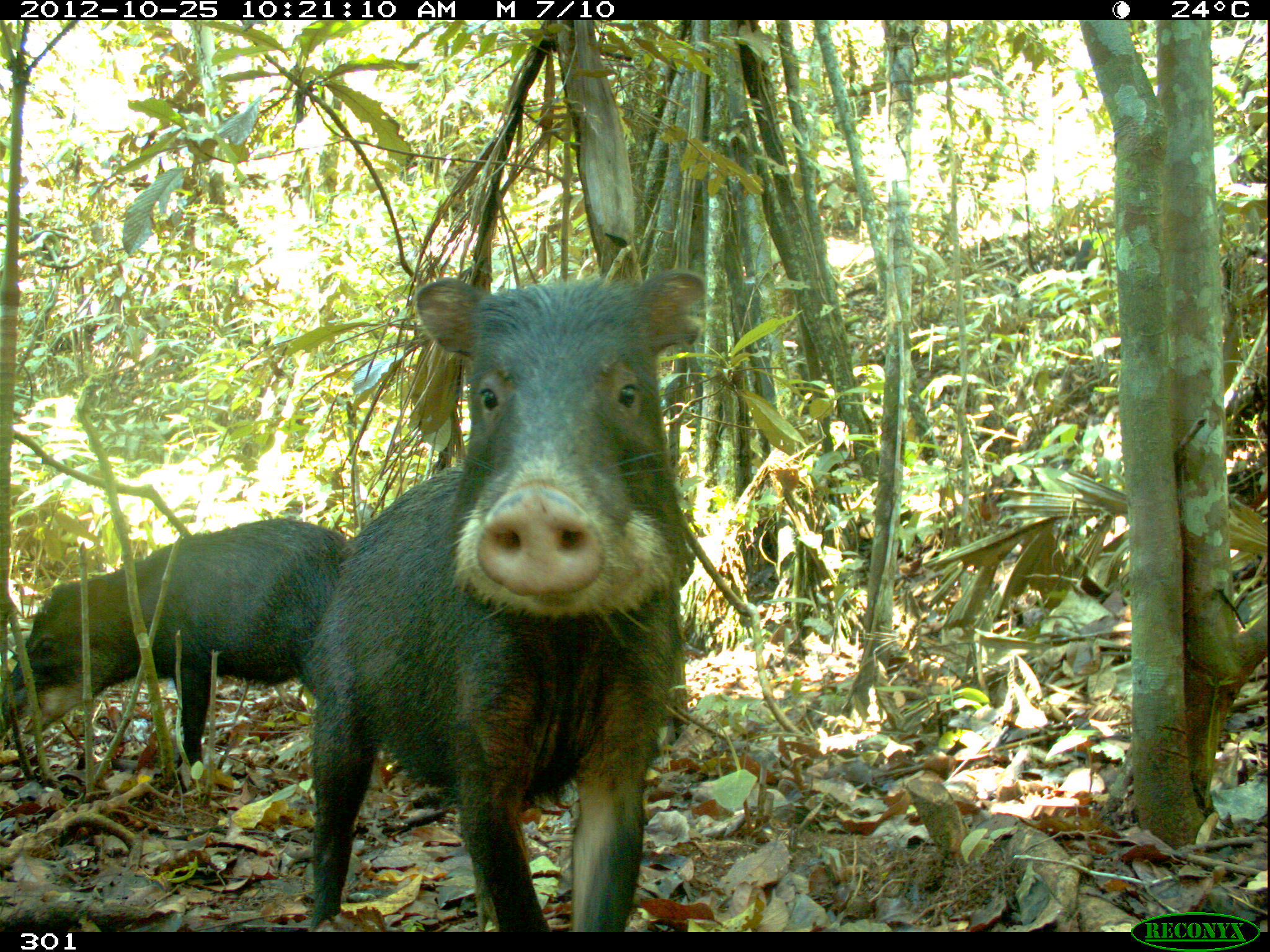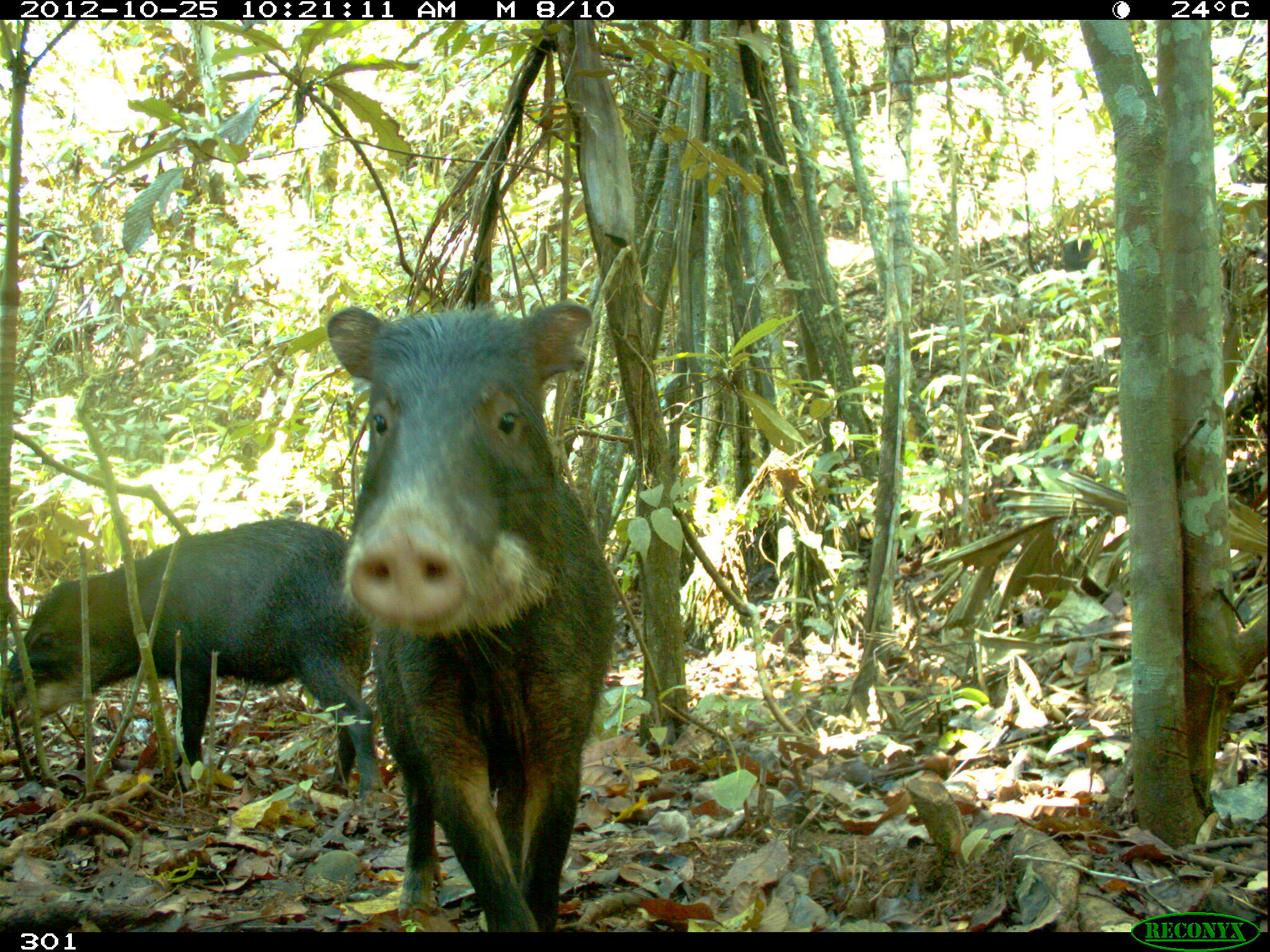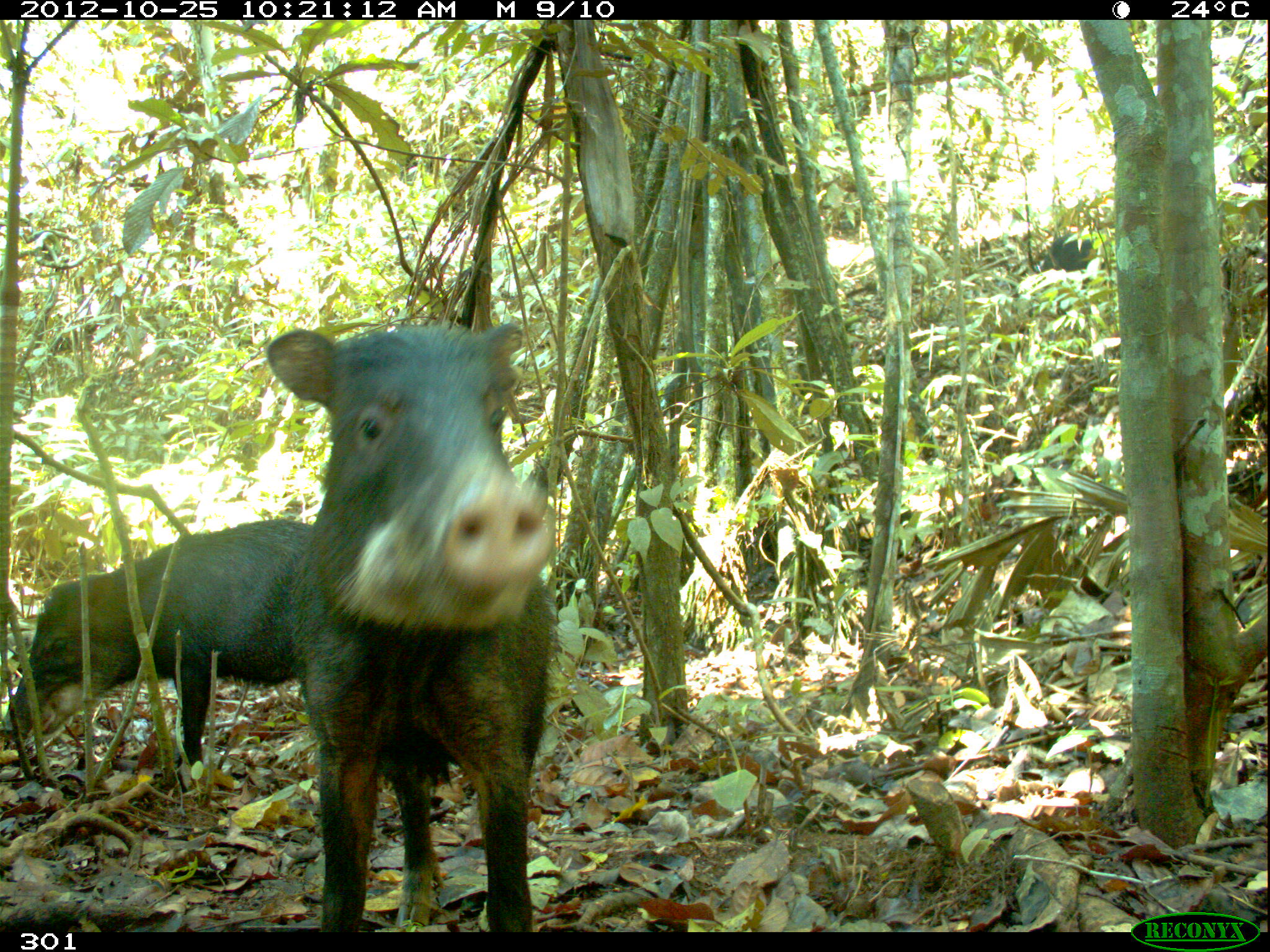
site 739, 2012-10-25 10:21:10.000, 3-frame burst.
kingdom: Animalia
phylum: Chordata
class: Mammalia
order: Artiodactyla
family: Tayassuidae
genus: Tayassu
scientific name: Tayassu pecari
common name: white-lipped peccary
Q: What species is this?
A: Tayassu pecari (white-lipped peccary).